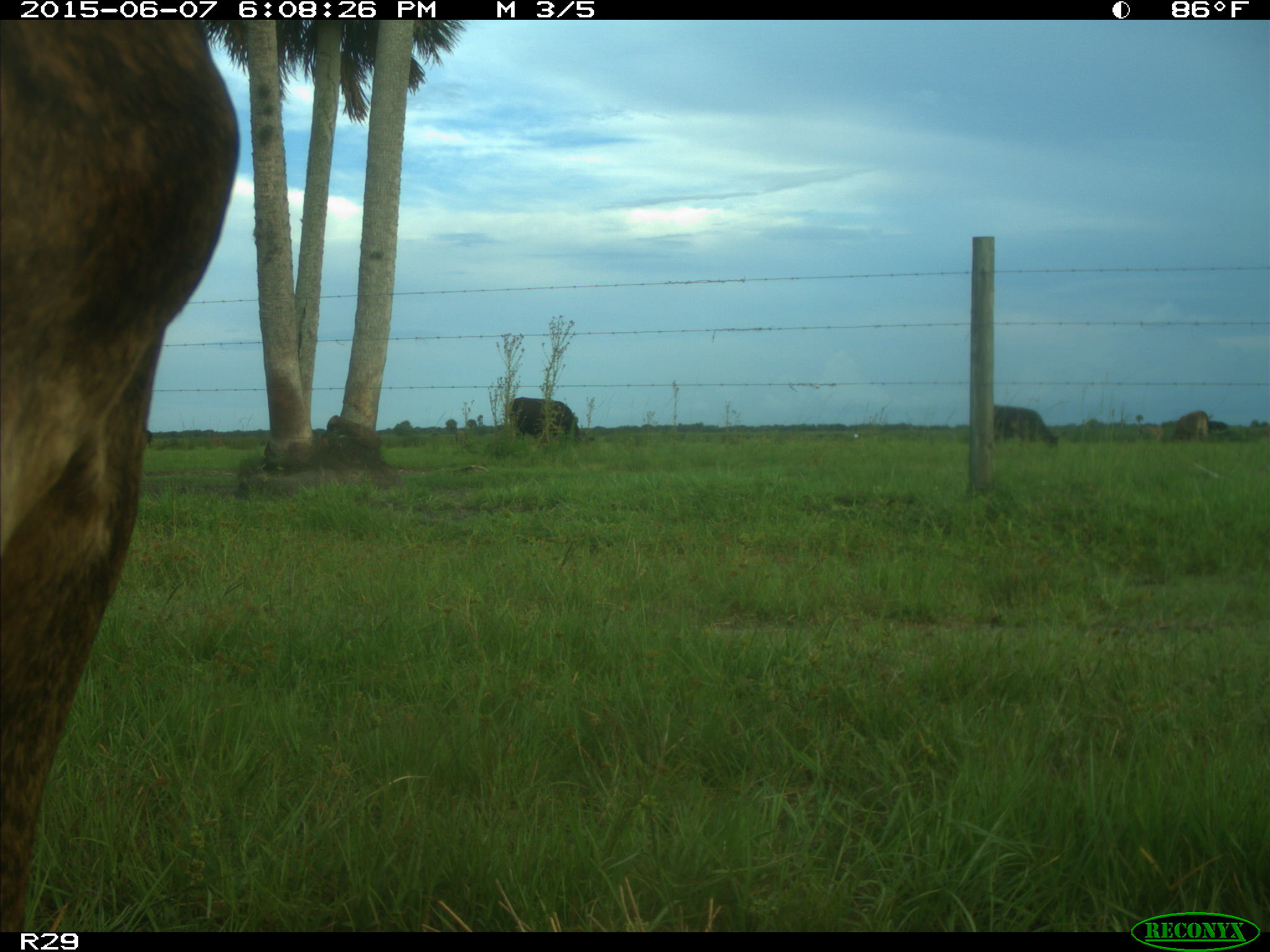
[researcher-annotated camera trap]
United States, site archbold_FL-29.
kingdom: Animalia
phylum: Chordata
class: Mammalia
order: Artiodactyla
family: Bovidae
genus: Bos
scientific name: Bos taurus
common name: domestic cow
Bos taurus (domestic cow).